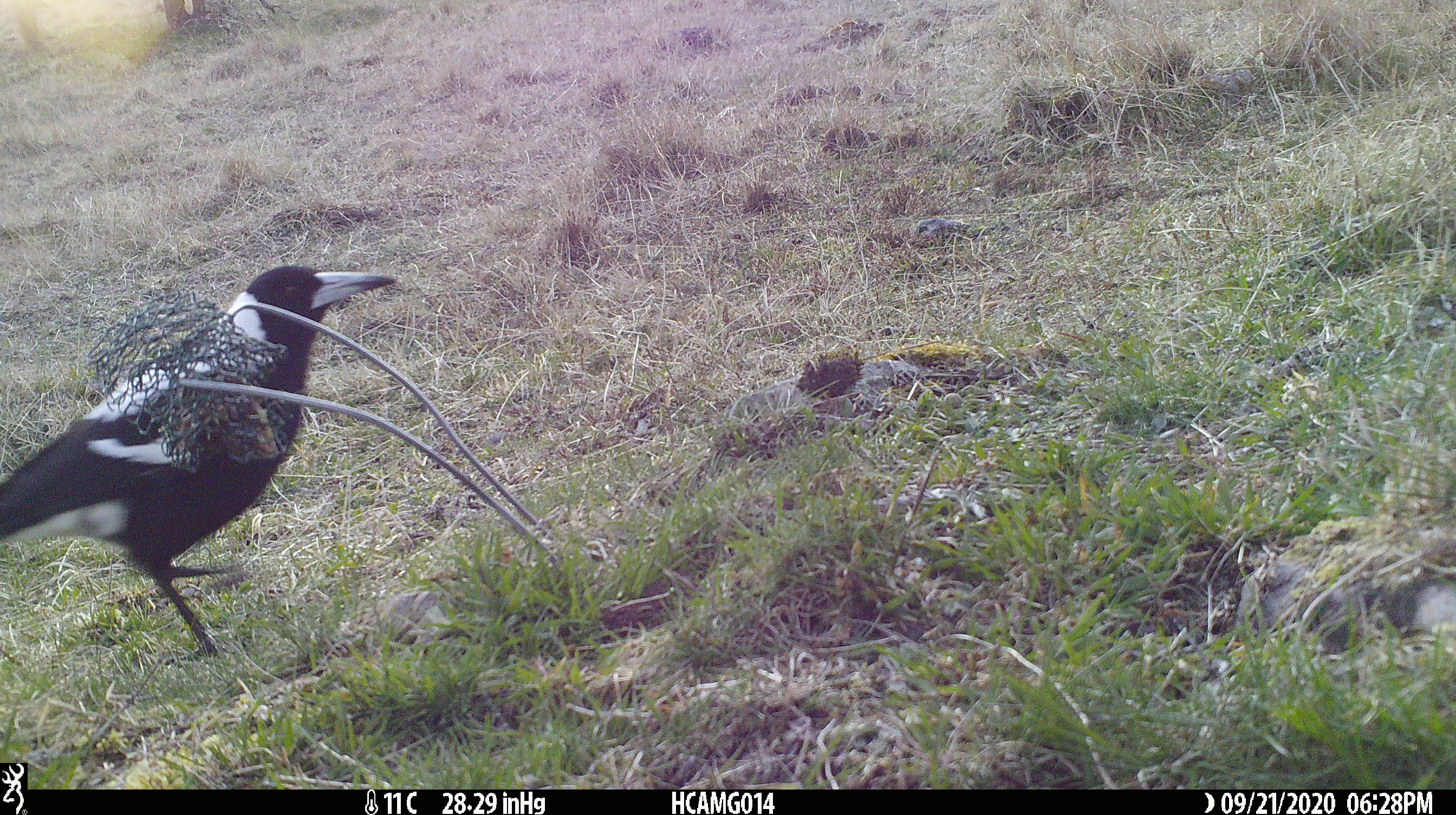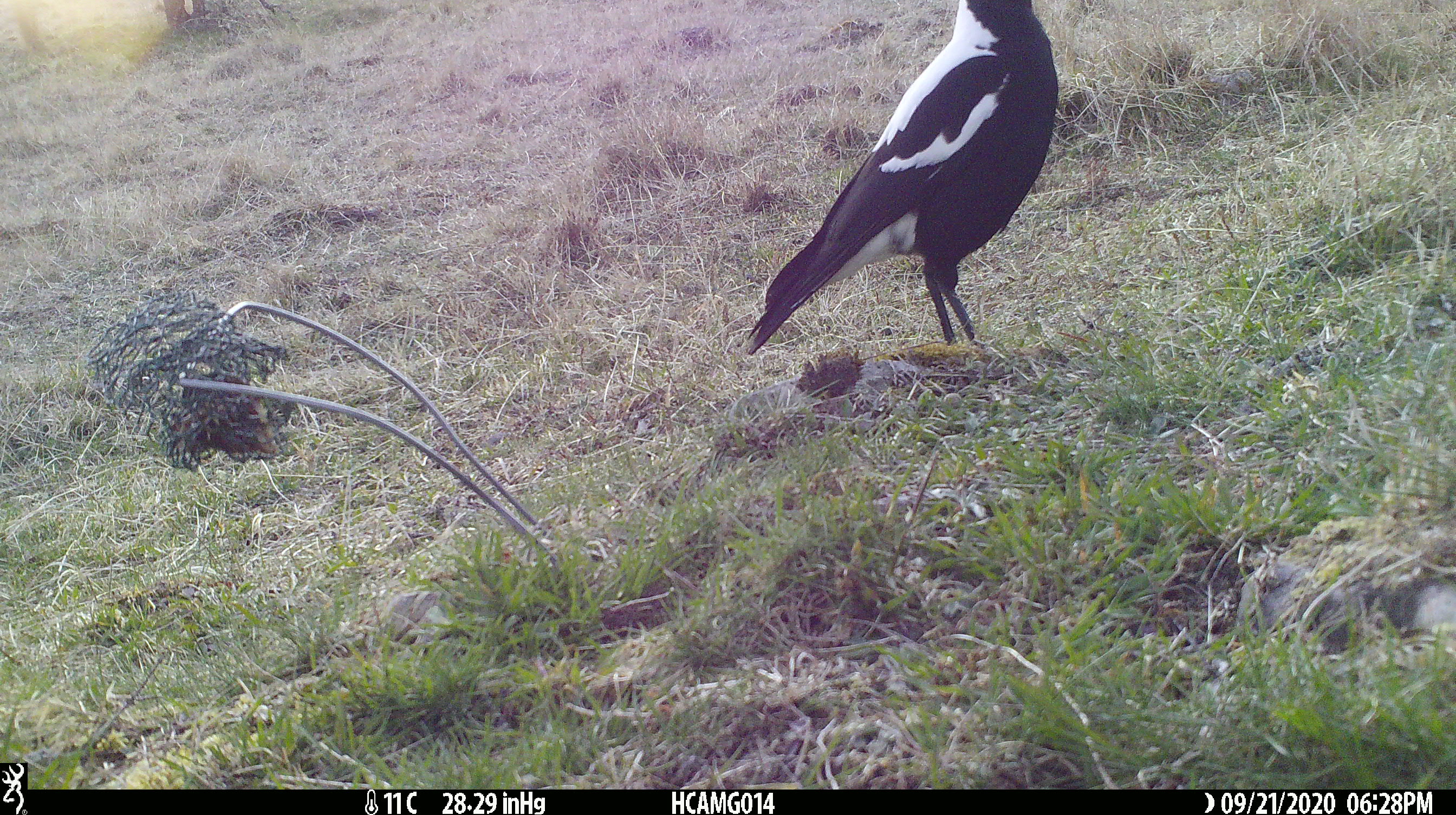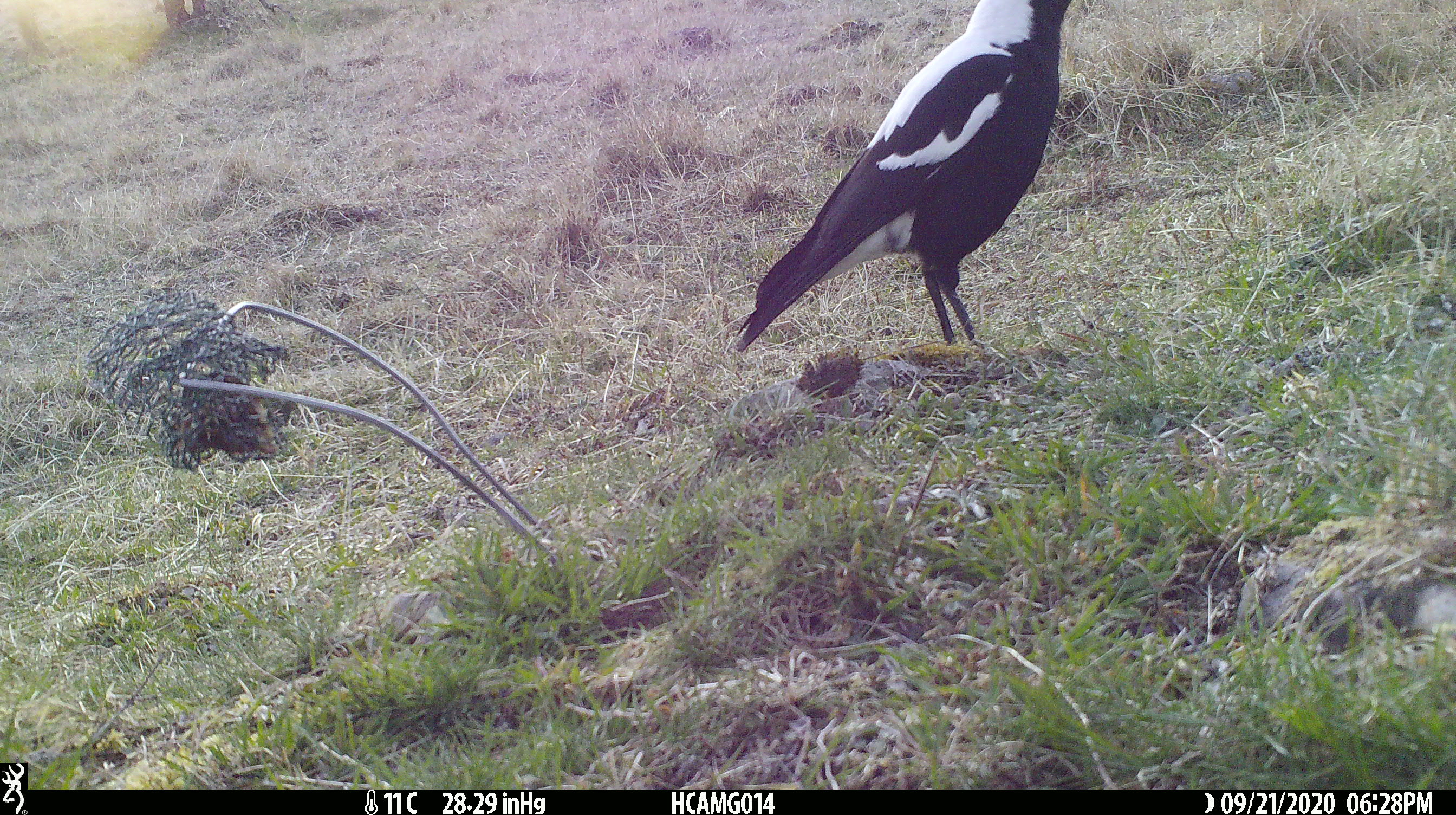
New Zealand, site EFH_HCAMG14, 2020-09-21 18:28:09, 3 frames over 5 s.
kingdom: Animalia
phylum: Chordata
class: Aves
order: Passeriformes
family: Artamidae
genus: Gymnorhina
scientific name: Gymnorhina tibicen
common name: australian magpie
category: magpie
Magpie (australian magpie) (Gymnorhina tibicen).